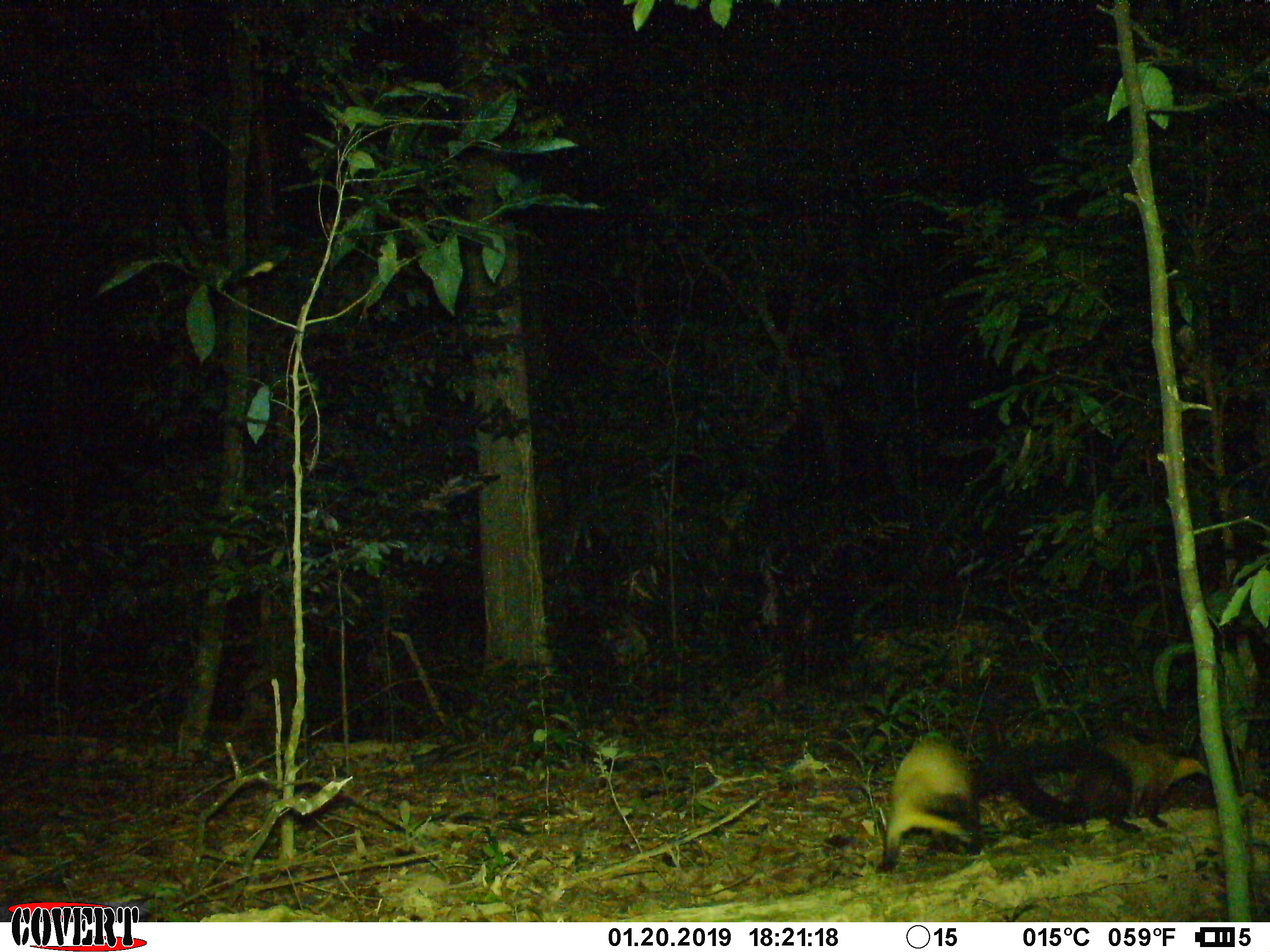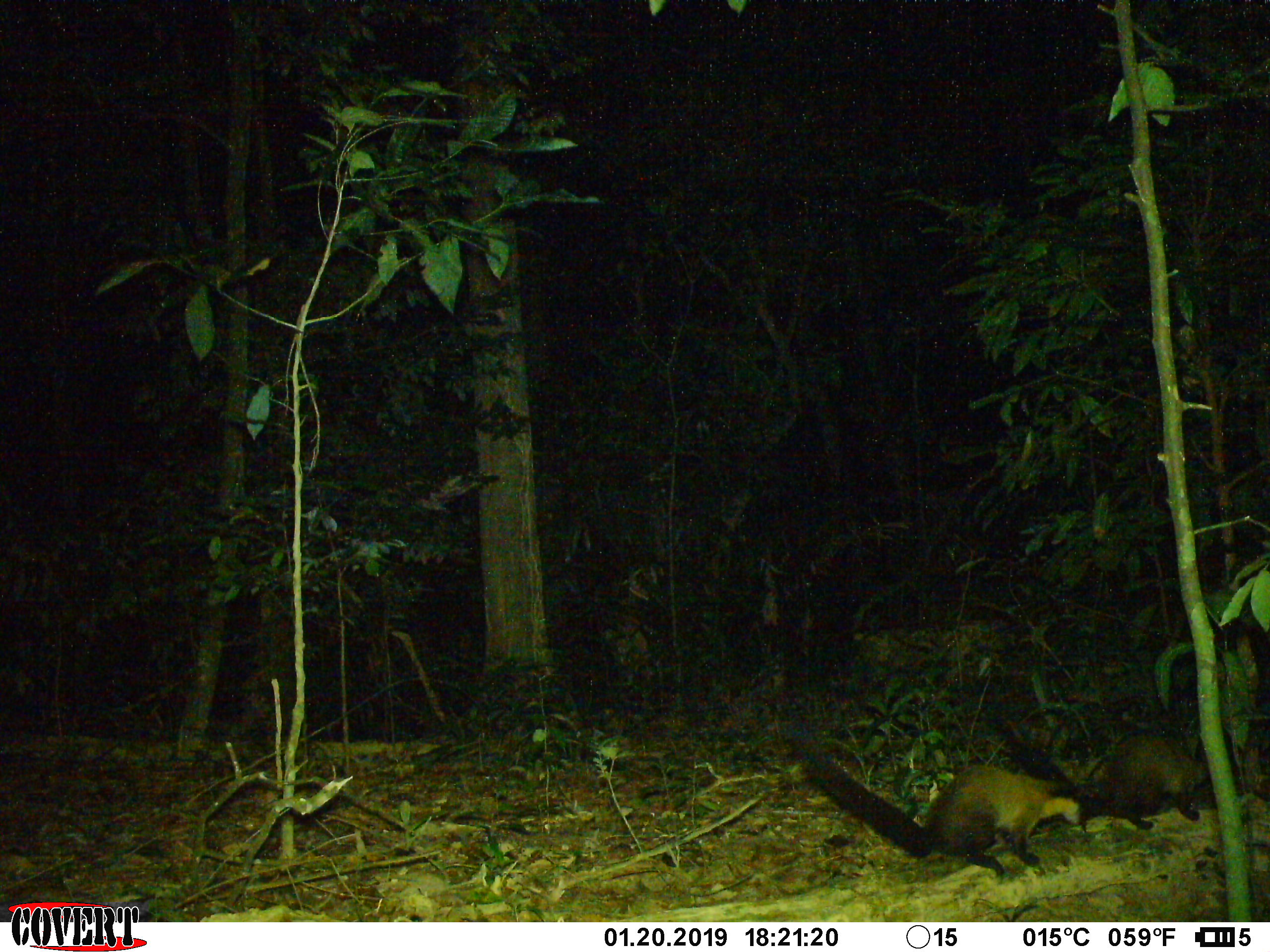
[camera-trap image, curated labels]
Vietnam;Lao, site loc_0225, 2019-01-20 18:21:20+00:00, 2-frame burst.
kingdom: Animalia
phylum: Chordata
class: Mammalia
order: Carnivora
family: Mustelidae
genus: Martes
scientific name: Martes flavigula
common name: yellow-throated marten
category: yellow throated marten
Yellow throated marten (yellow-throated marten) (Martes flavigula). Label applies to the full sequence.